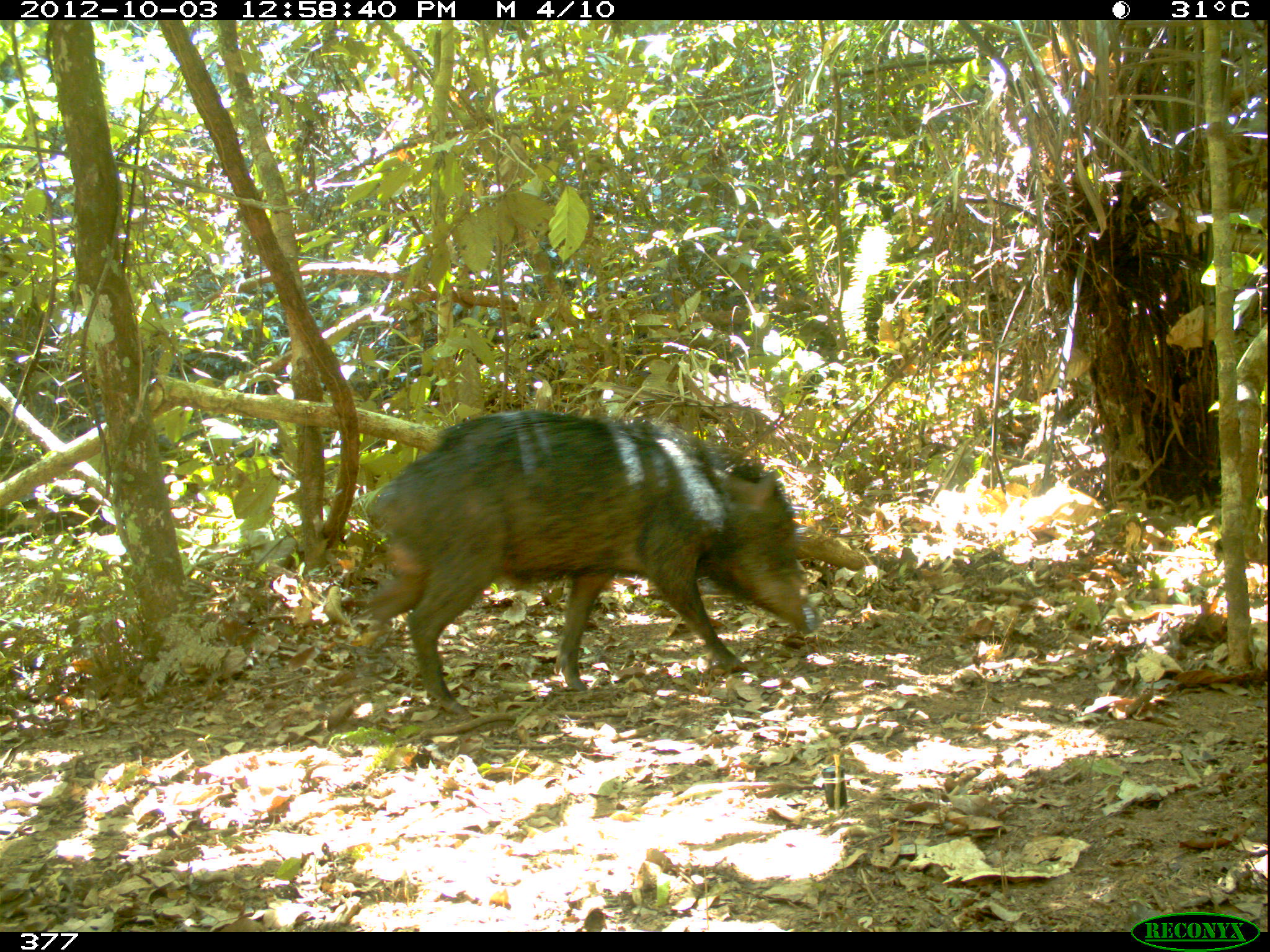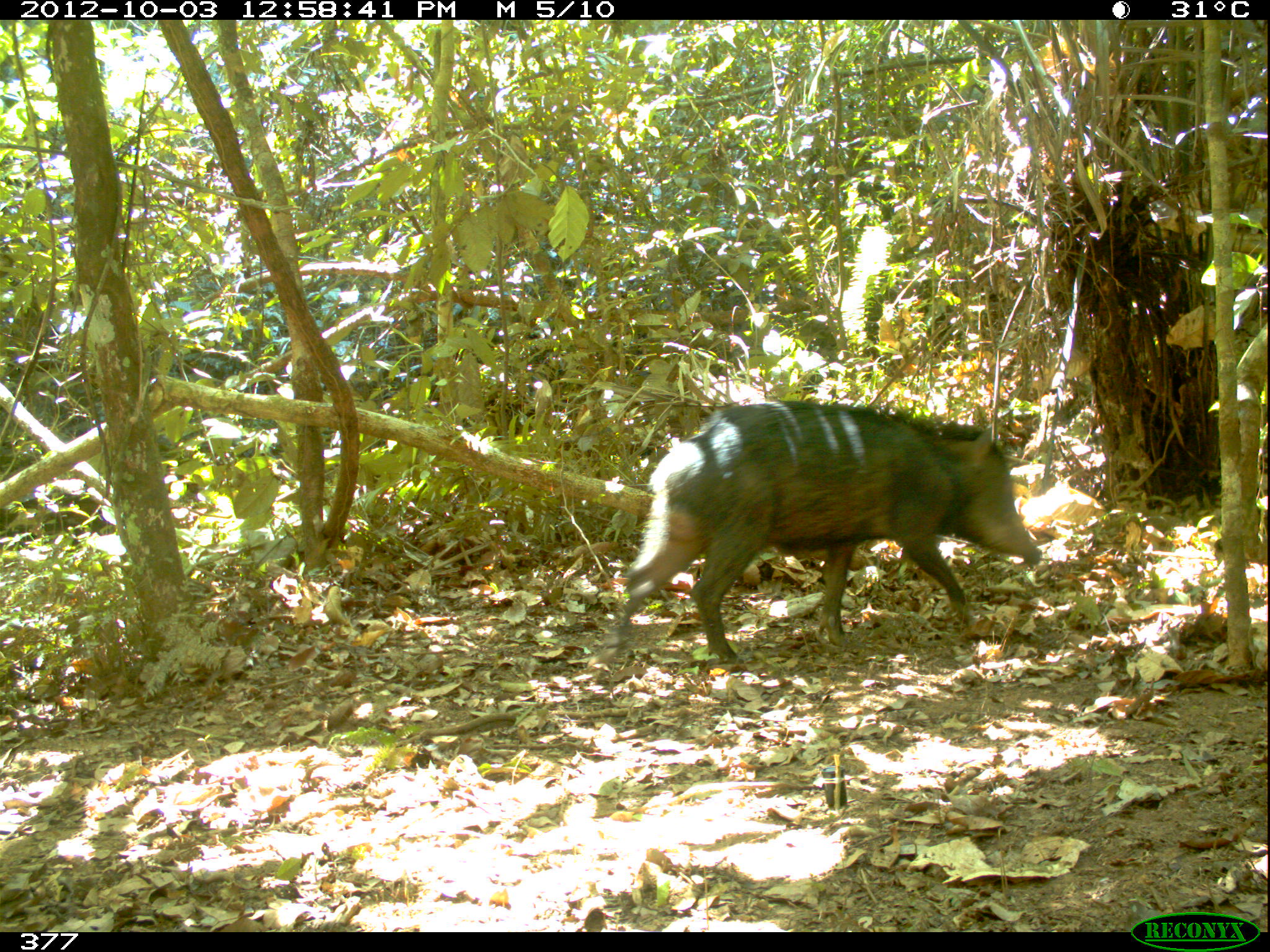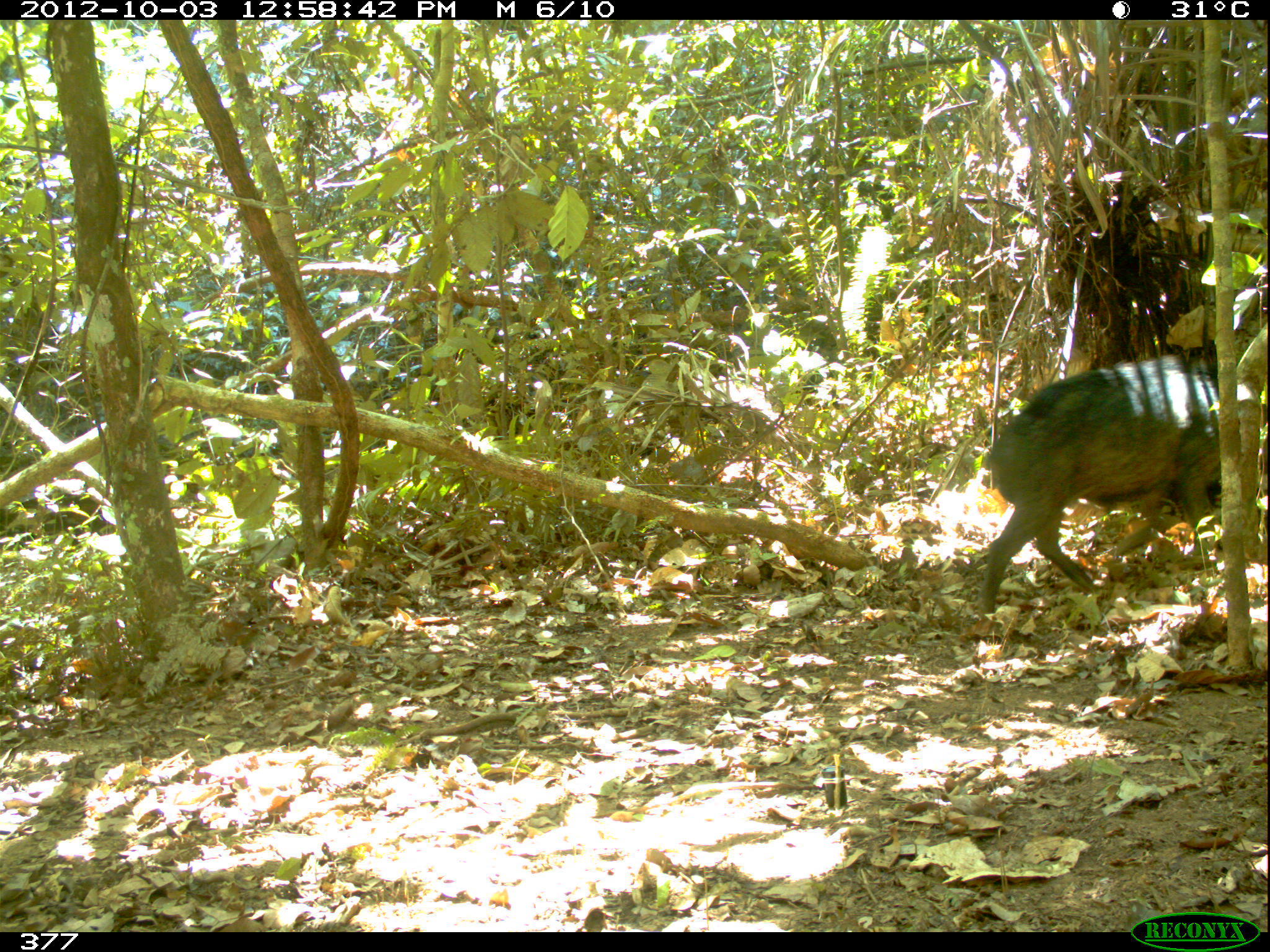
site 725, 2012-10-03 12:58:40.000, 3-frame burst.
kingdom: Animalia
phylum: Chordata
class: Mammalia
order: Artiodactyla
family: Tayassuidae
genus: Tayassu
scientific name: Tayassu pecari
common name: white-lipped peccary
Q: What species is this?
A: Tayassu pecari (white-lipped peccary).